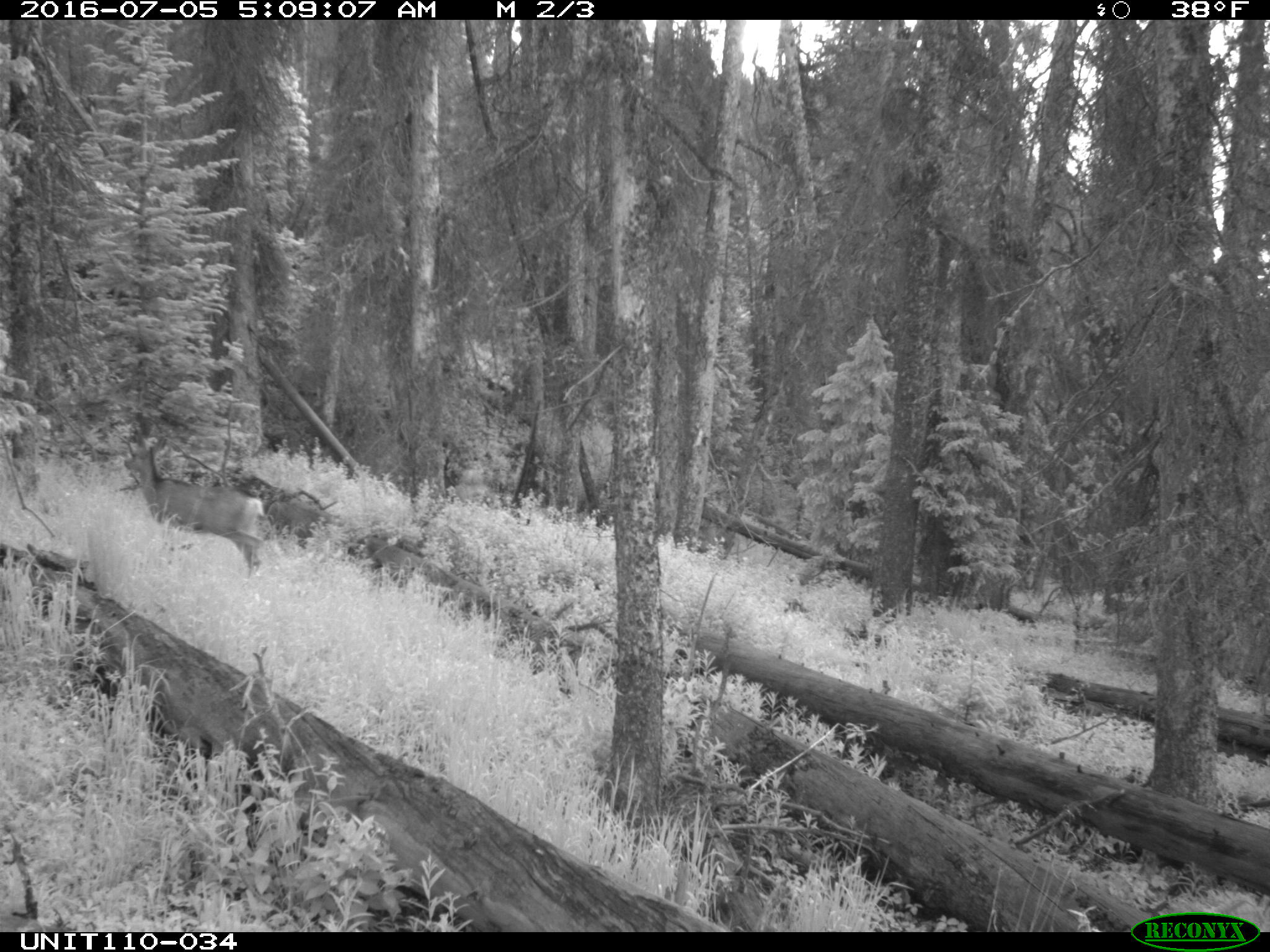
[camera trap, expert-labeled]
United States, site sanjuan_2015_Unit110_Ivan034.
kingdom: Animalia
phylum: Chordata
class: Mammalia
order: Artiodactyla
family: Cervidae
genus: Odocoileus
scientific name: Odocoileus hemionus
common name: mule deer